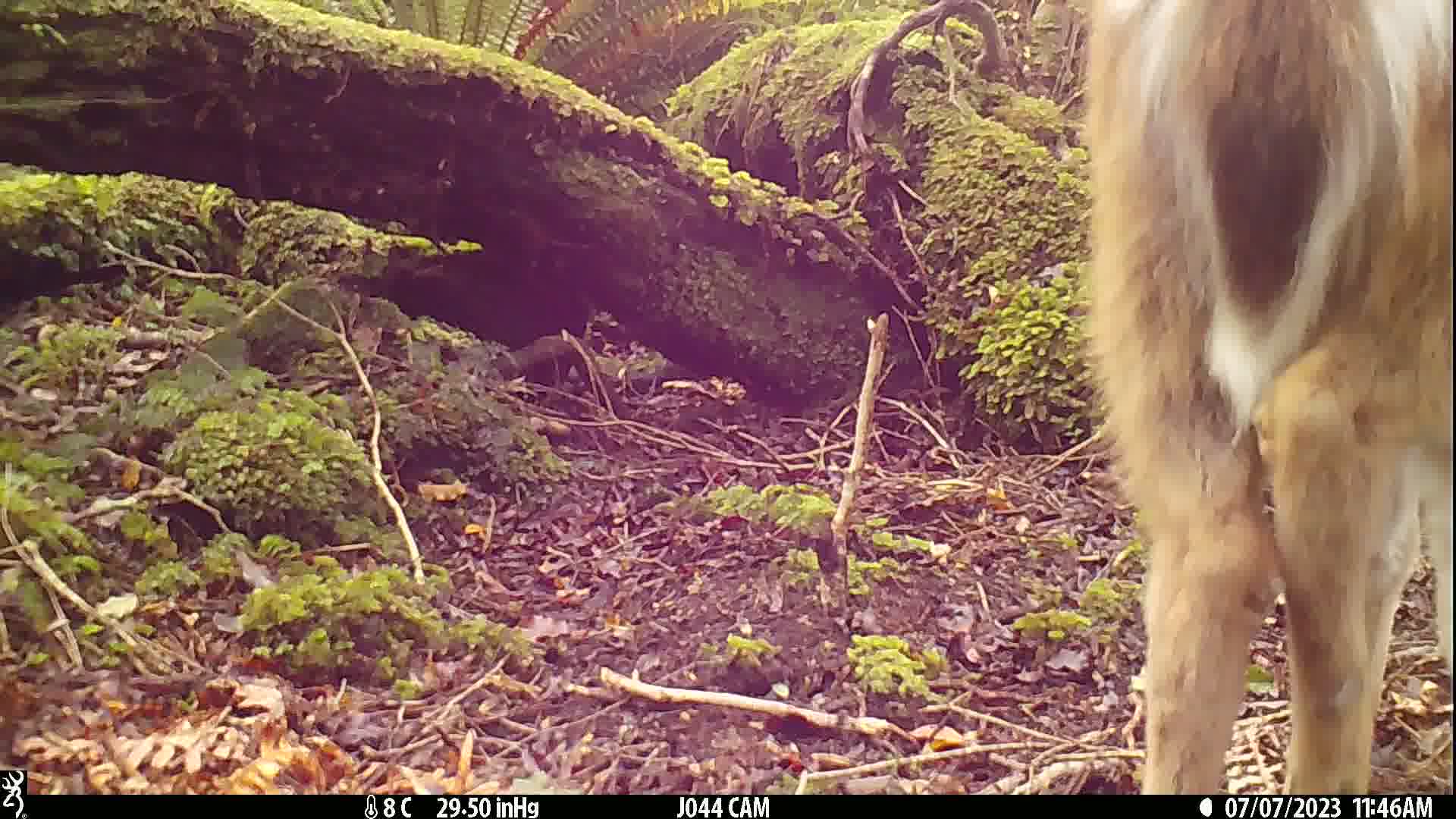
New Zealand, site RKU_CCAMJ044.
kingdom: Animalia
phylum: Chordata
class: Mammalia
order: Artiodactyla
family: Cervidae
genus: Odocoileus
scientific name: Odocoileus virginianus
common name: white-tailed deer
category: white tailed deer